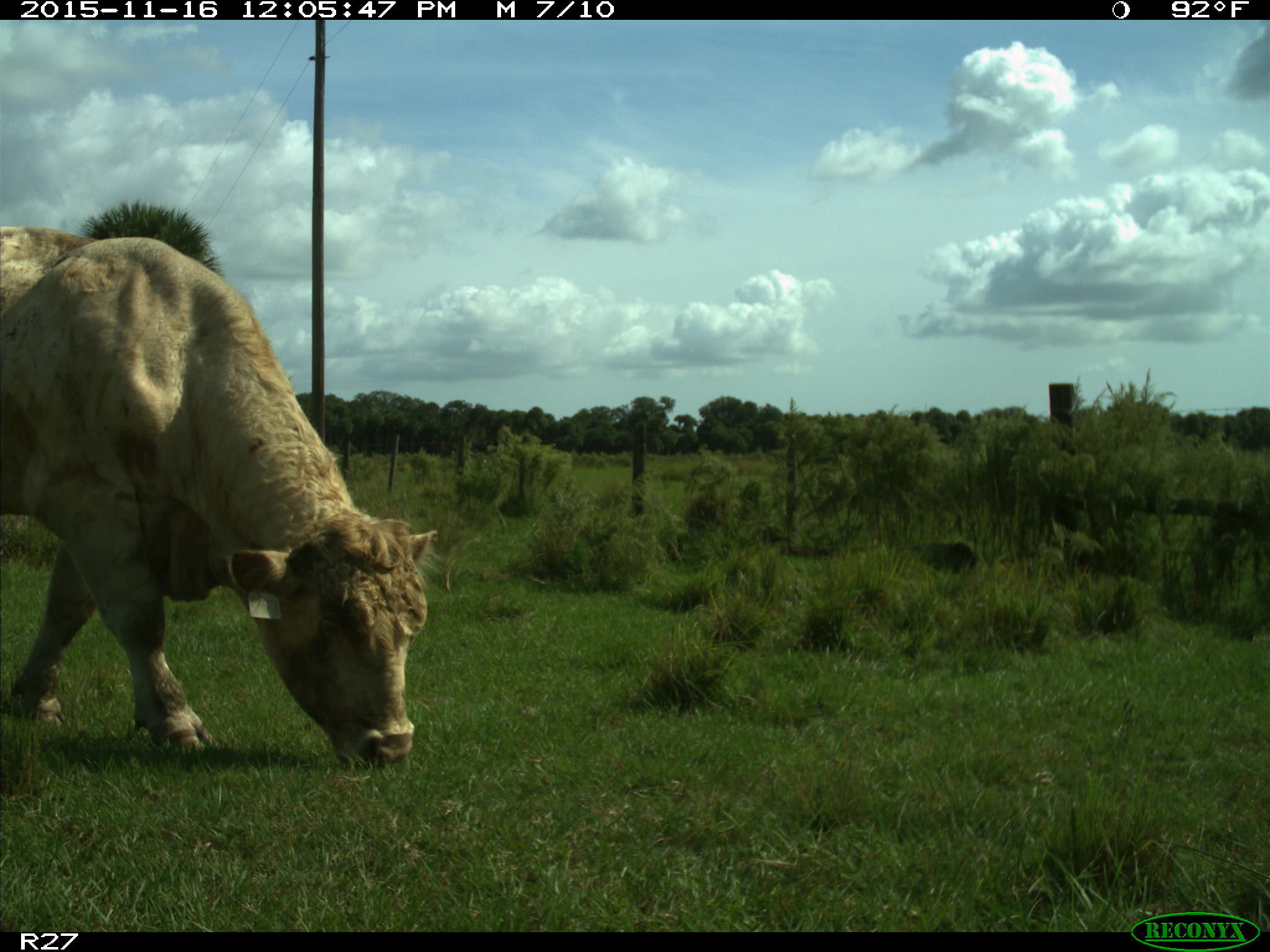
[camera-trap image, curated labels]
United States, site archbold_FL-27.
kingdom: Animalia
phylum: Chordata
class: Mammalia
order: Artiodactyla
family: Bovidae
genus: Bos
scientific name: Bos taurus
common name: domestic cow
Bos taurus (domestic cow).